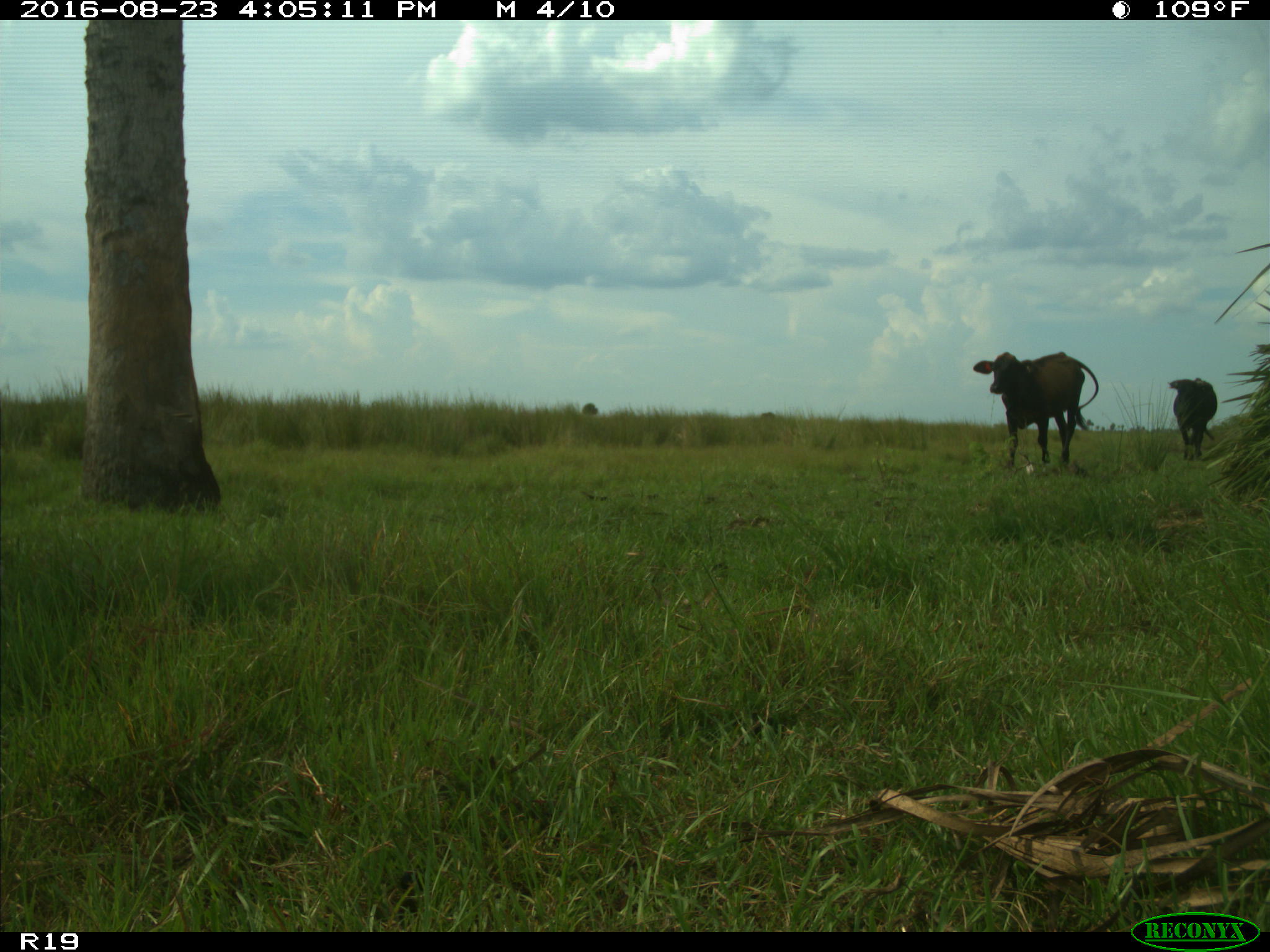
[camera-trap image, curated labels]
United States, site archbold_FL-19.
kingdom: Animalia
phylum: Chordata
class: Mammalia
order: Artiodactyla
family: Bovidae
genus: Bos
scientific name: Bos taurus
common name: domestic cow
Bos taurus (domestic cow).